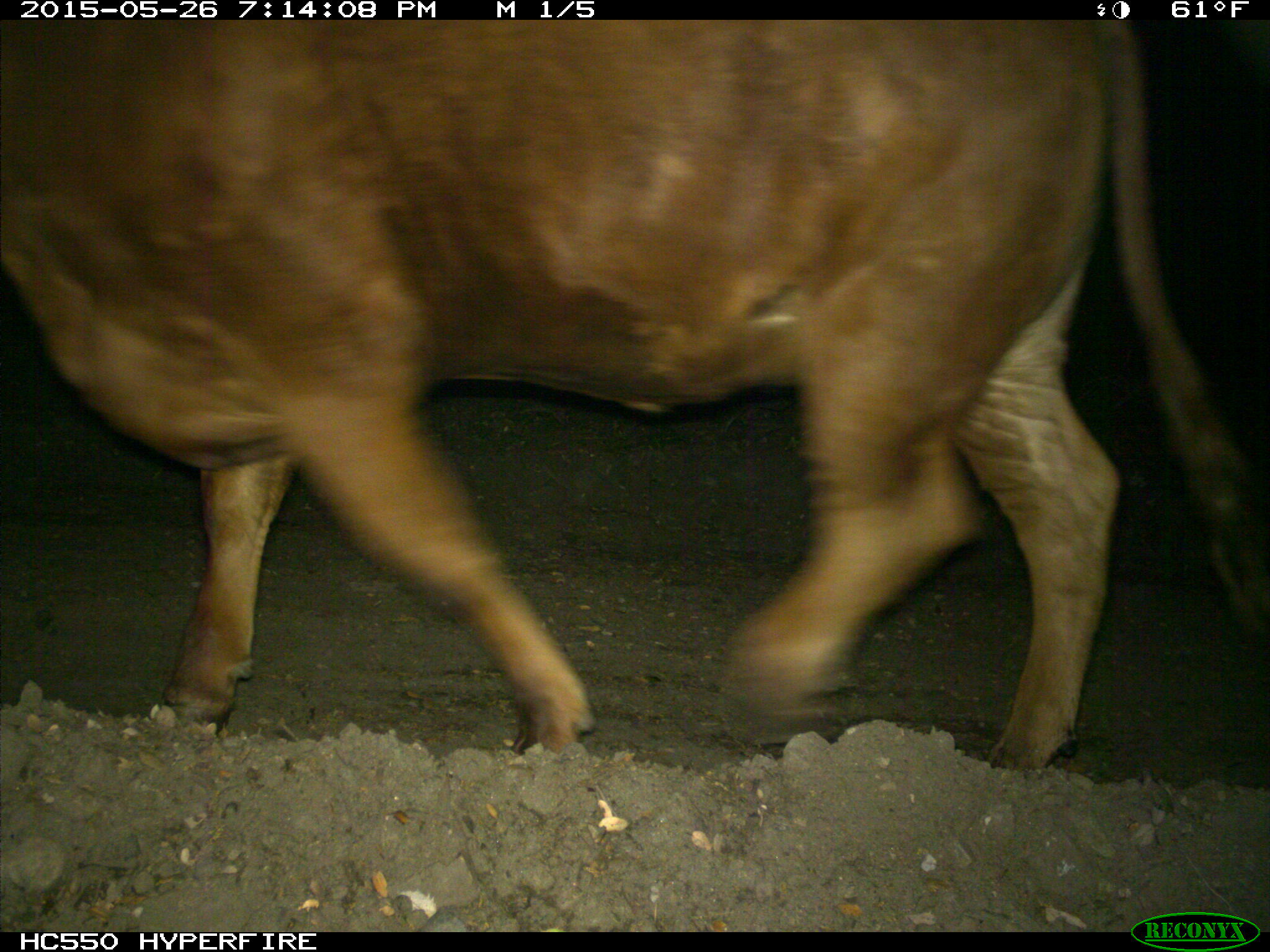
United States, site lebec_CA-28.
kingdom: Animalia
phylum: Chordata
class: Mammalia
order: Artiodactyla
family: Bovidae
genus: Bos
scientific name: Bos taurus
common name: domestic cow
Bos taurus (domestic cow).